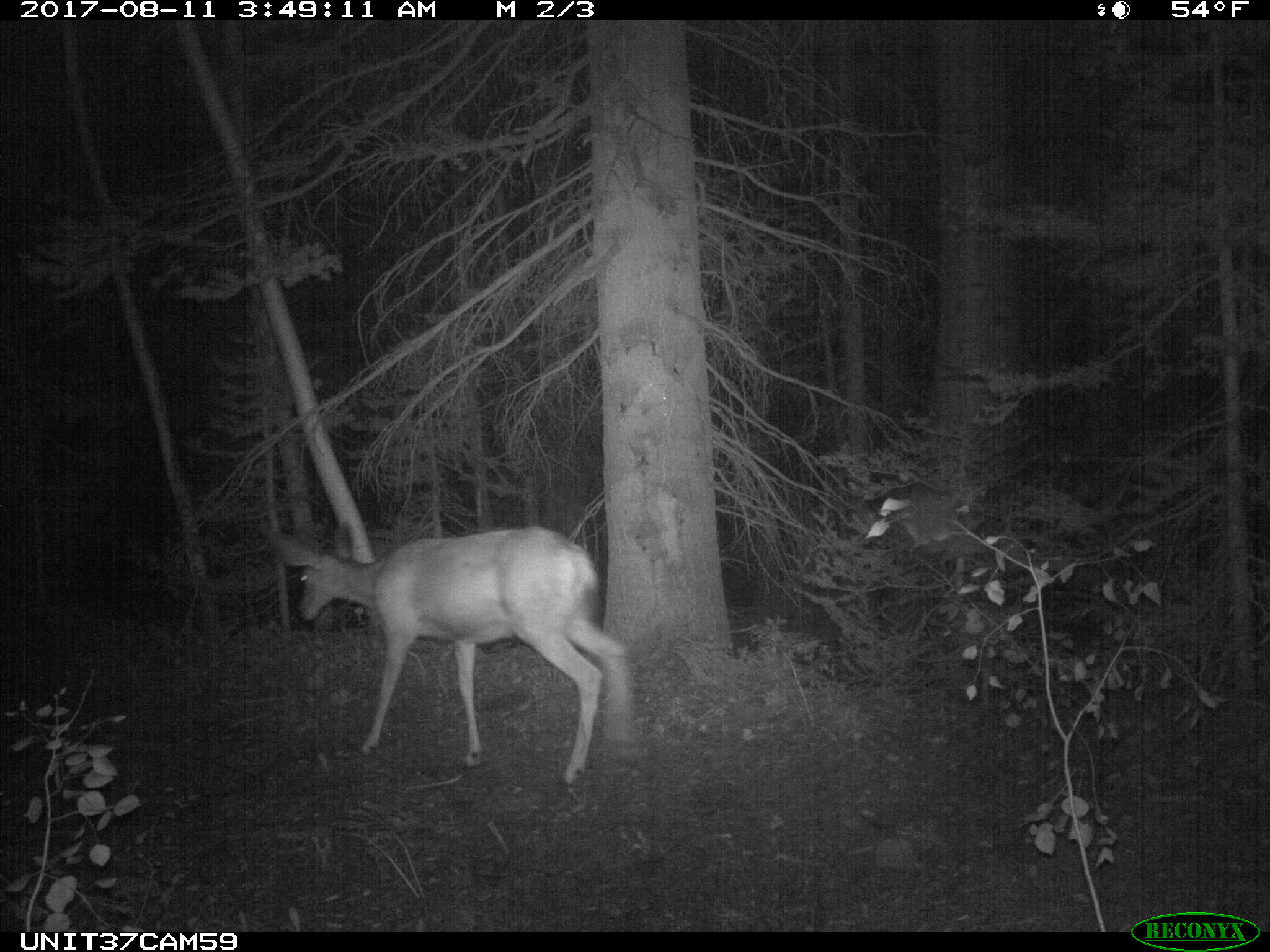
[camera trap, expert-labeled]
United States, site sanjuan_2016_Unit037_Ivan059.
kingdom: Animalia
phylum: Chordata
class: Mammalia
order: Artiodactyla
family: Cervidae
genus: Odocoileus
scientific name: Odocoileus hemionus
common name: mule deer